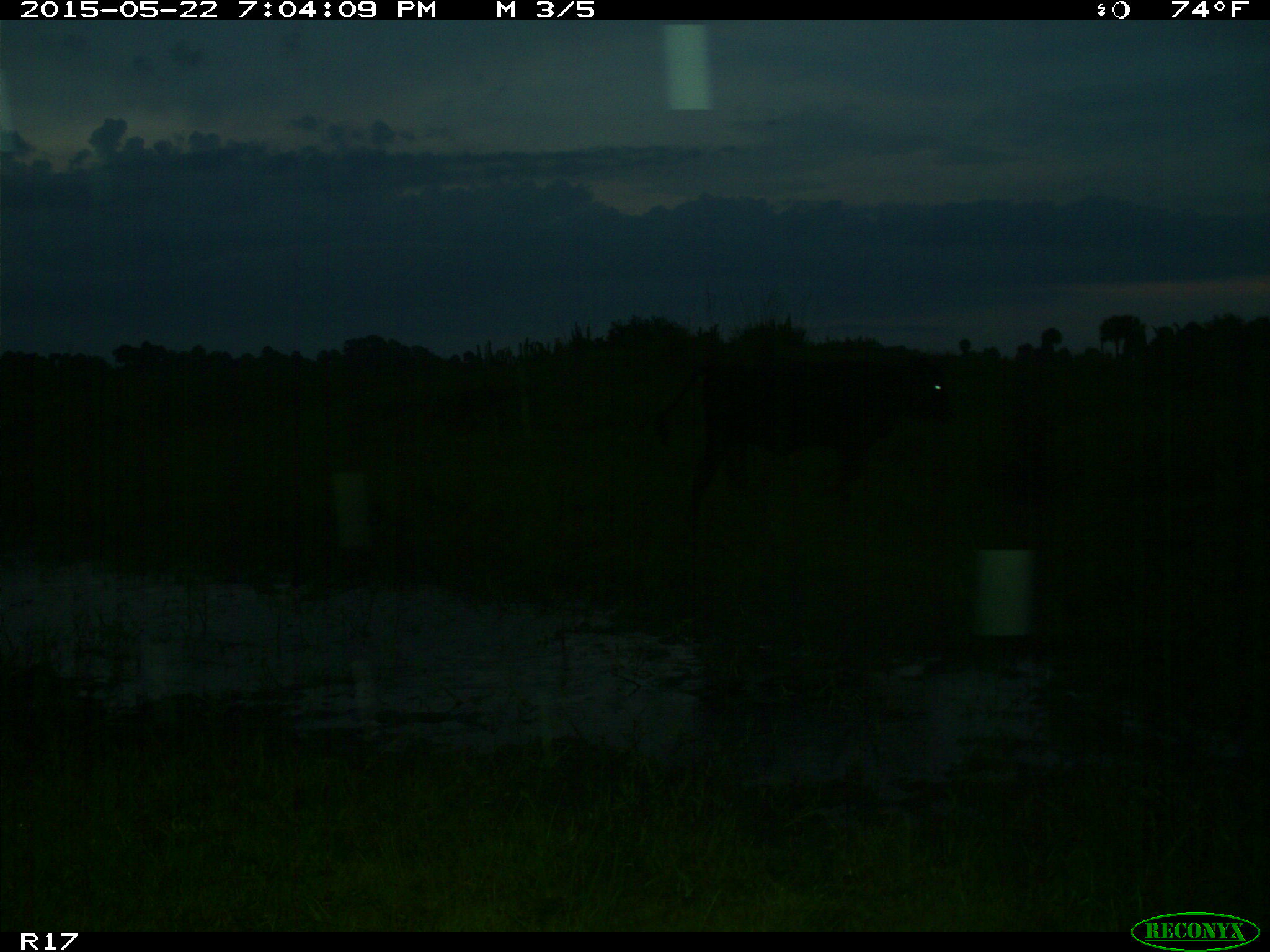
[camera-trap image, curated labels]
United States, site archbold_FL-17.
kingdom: Animalia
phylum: Chordata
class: Mammalia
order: Artiodactyla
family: Bovidae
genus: Bos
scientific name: Bos taurus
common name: domestic cow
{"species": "Bos taurus (domestic cow)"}